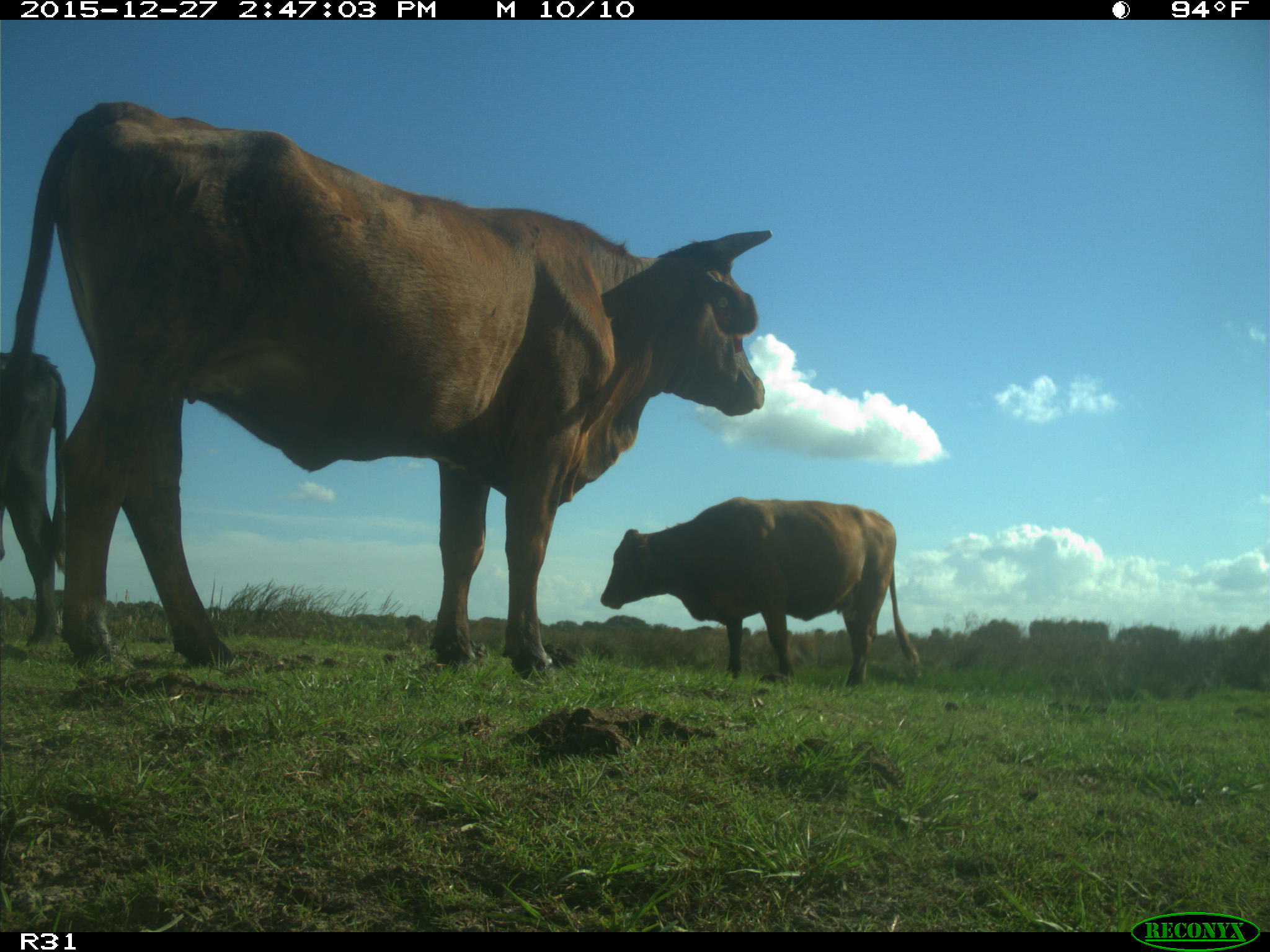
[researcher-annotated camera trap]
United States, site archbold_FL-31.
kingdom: Animalia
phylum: Chordata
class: Mammalia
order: Artiodactyla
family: Bovidae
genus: Bos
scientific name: Bos taurus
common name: domestic cow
Bos taurus (domestic cow).